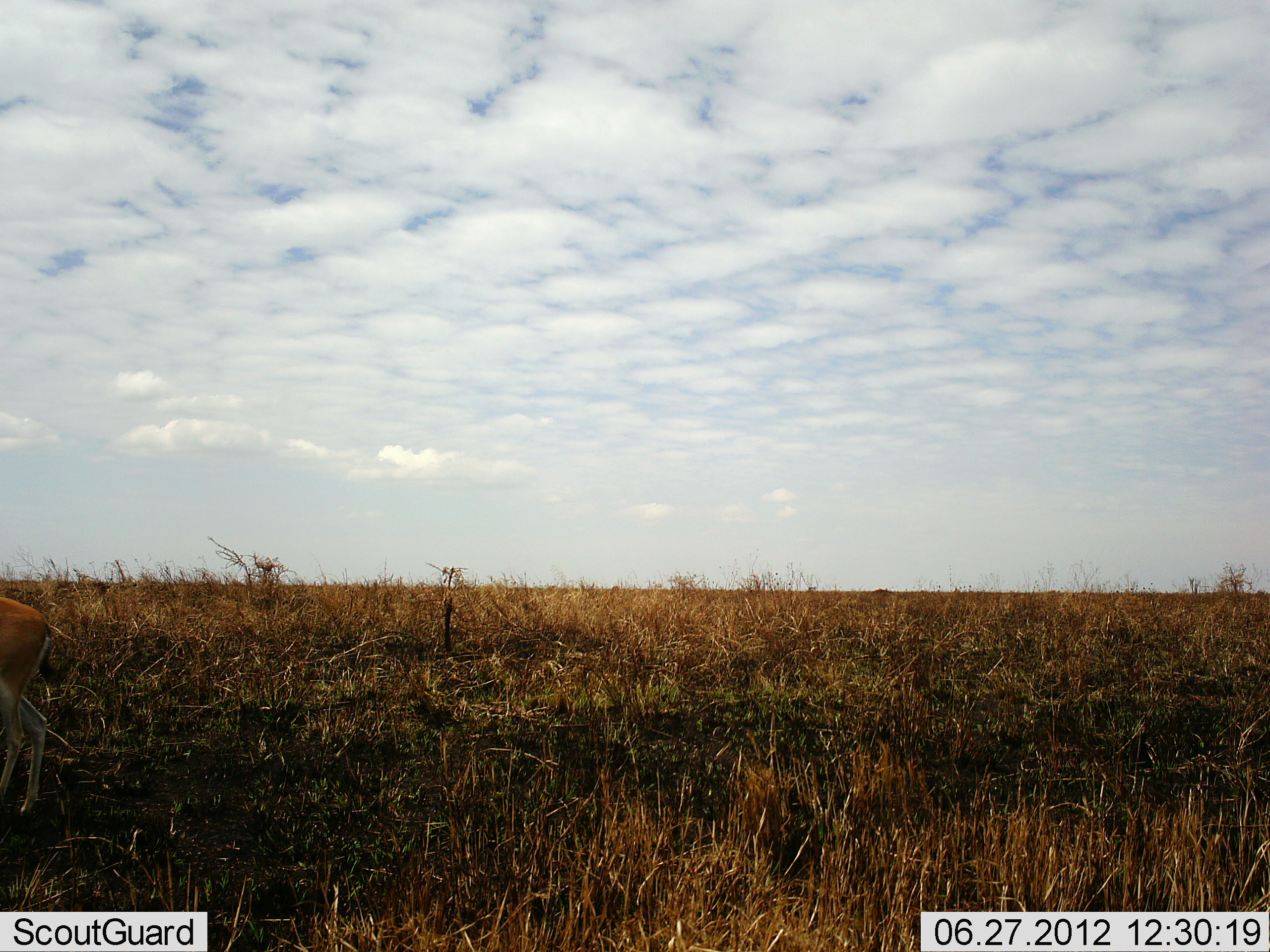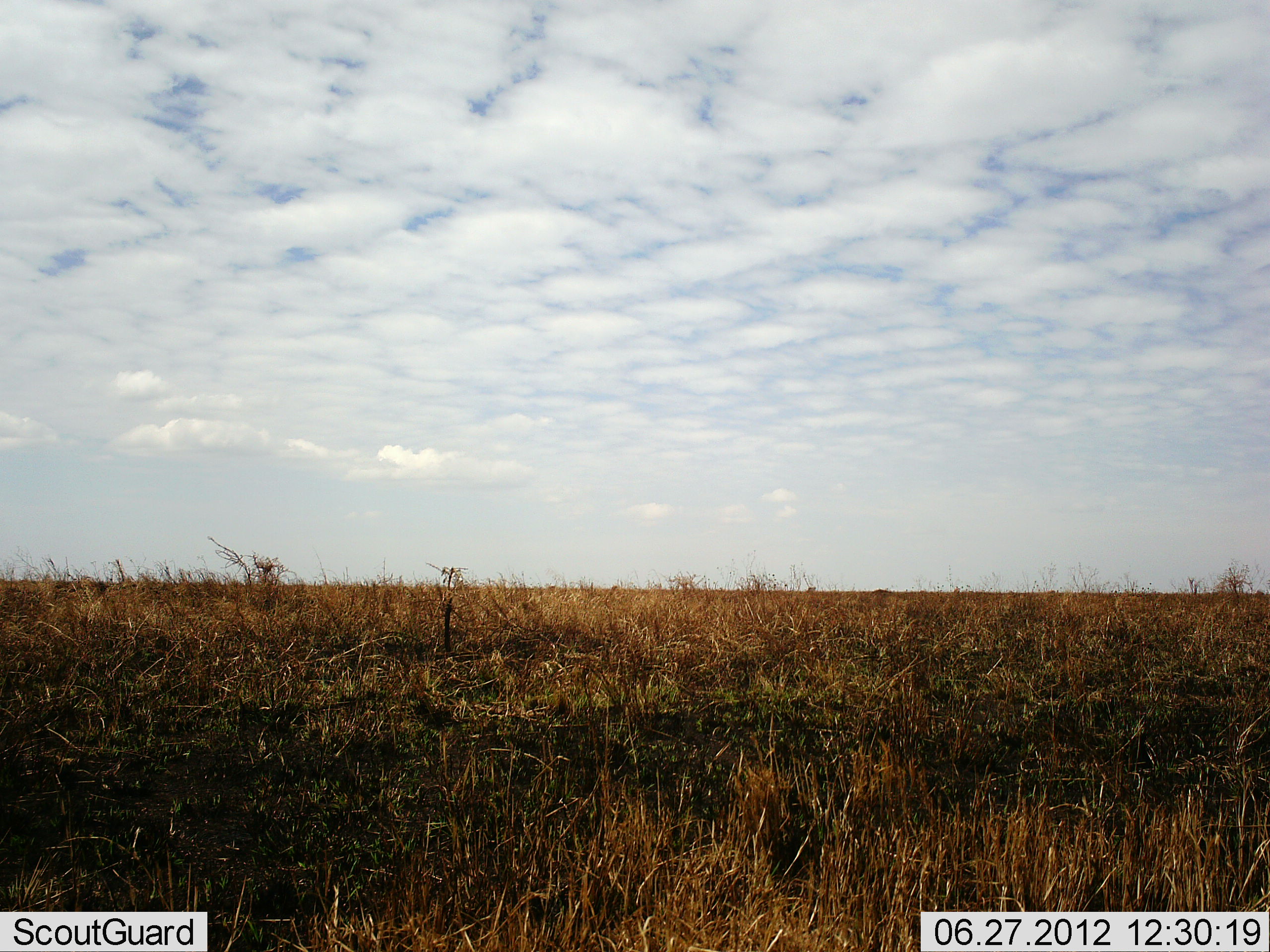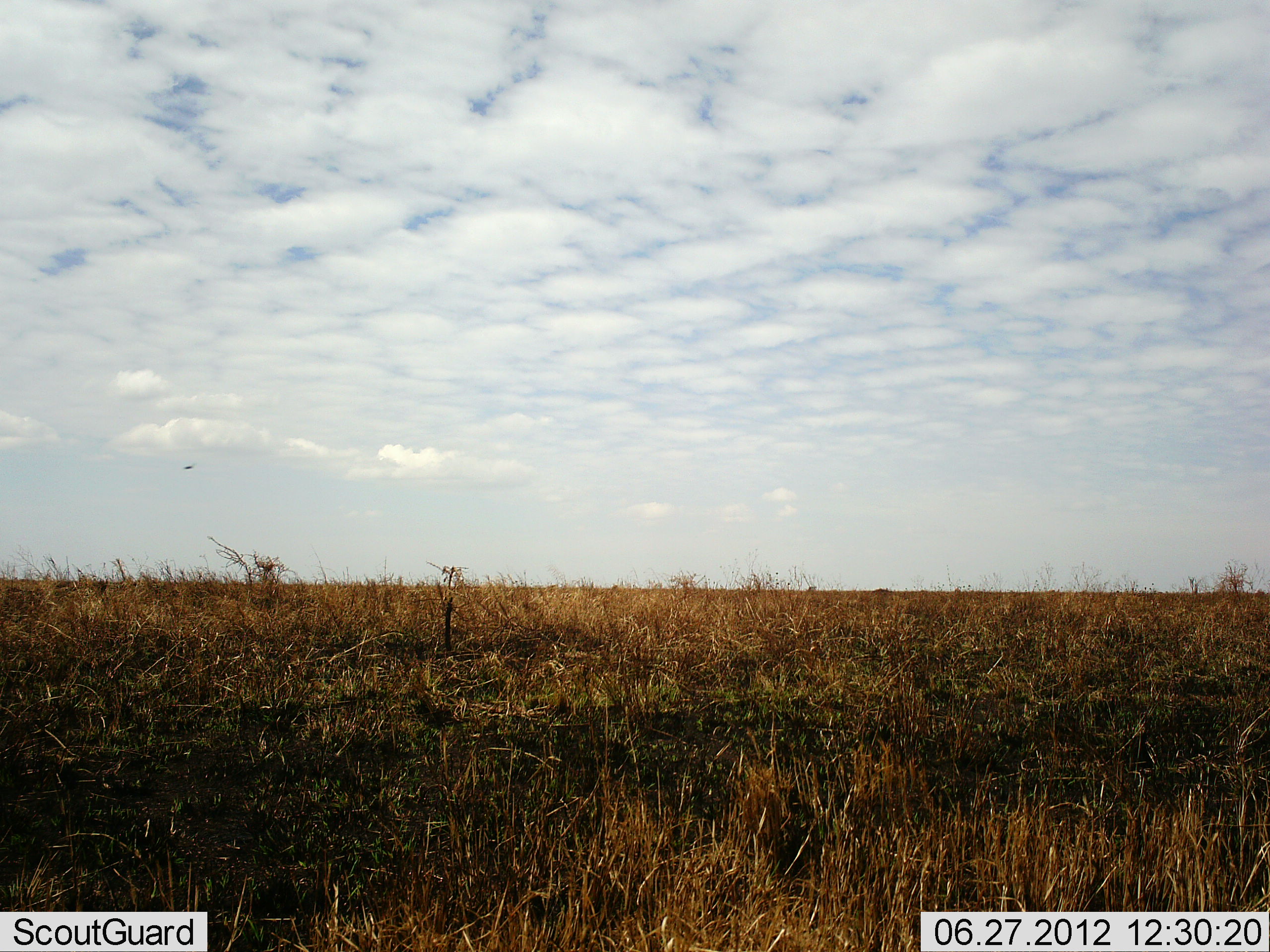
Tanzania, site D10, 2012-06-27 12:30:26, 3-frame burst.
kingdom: Animalia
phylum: Chordata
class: Mammalia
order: Artiodactyla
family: Bovidae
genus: Eudorcas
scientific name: Eudorcas thomsonii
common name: thomson's gazelle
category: gazellethomsons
Gazellethomsons (thomson's gazelle) (Eudorcas thomsonii), count 1. Behavior (volunteer vote fractions): standing 14%, resting 0%, moving 86%, interacting 0%. Young present (vote fraction): 0%. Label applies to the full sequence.